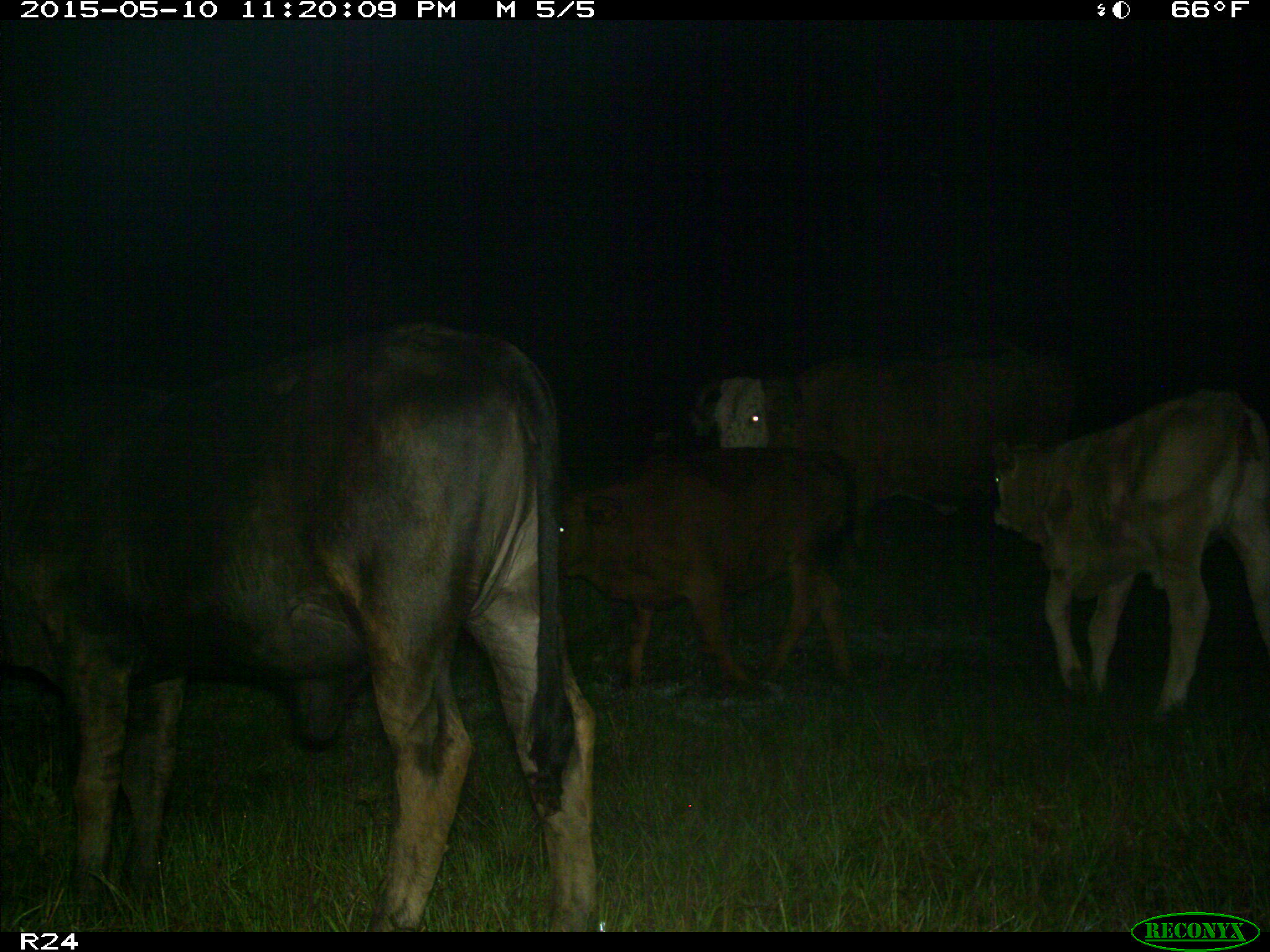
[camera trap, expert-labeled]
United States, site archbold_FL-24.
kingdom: Animalia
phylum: Chordata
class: Mammalia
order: Artiodactyla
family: Bovidae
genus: Bos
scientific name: Bos taurus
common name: domestic cow